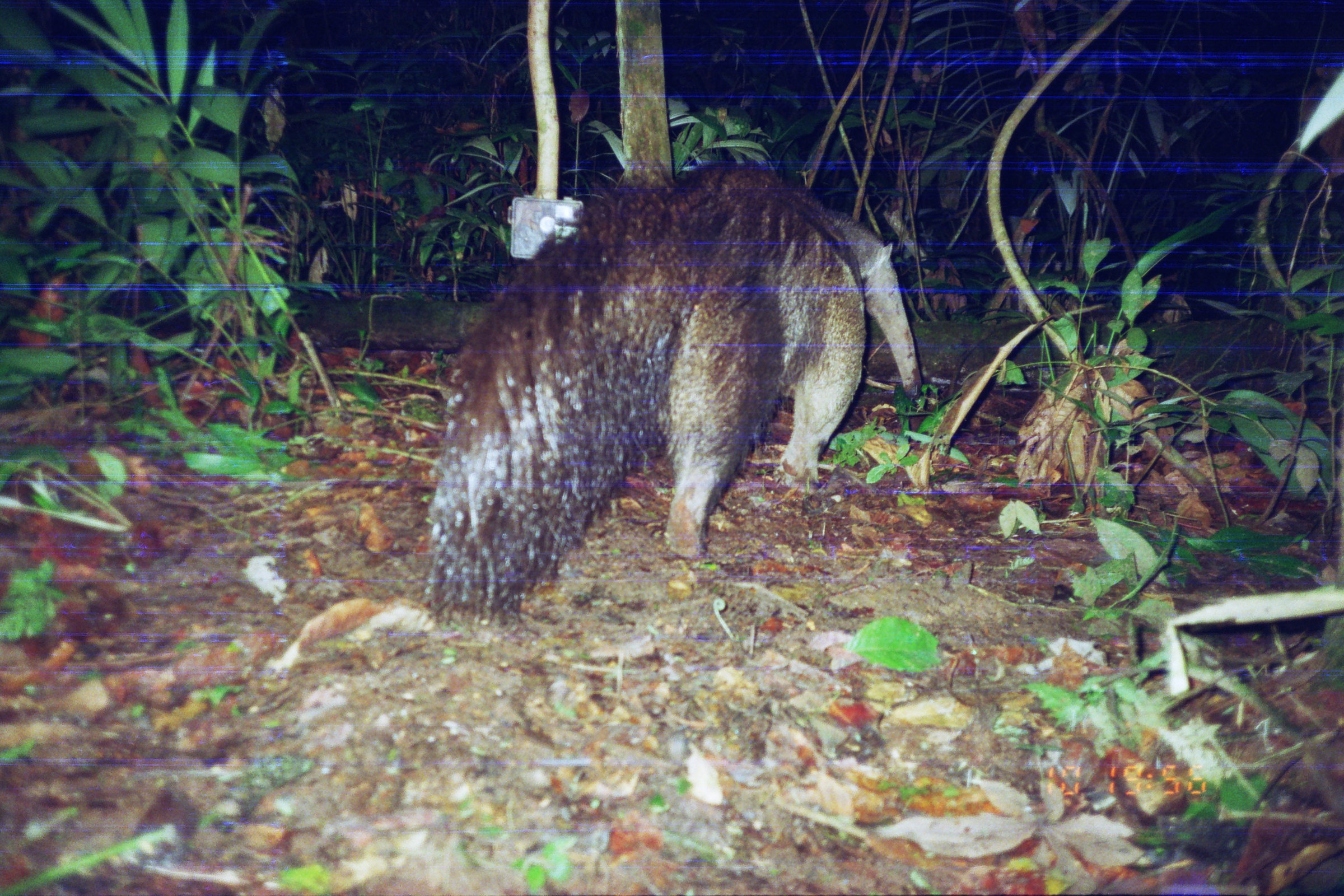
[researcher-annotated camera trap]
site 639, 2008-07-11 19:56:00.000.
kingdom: Animalia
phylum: Chordata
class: Mammalia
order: Pilosa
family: Myrmecophagidae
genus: Myrmecophaga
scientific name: Myrmecophaga tridactyla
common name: giant anteater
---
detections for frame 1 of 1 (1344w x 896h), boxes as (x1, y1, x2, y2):
myrmecophaga tridactyla: (412, 161, 924, 635)